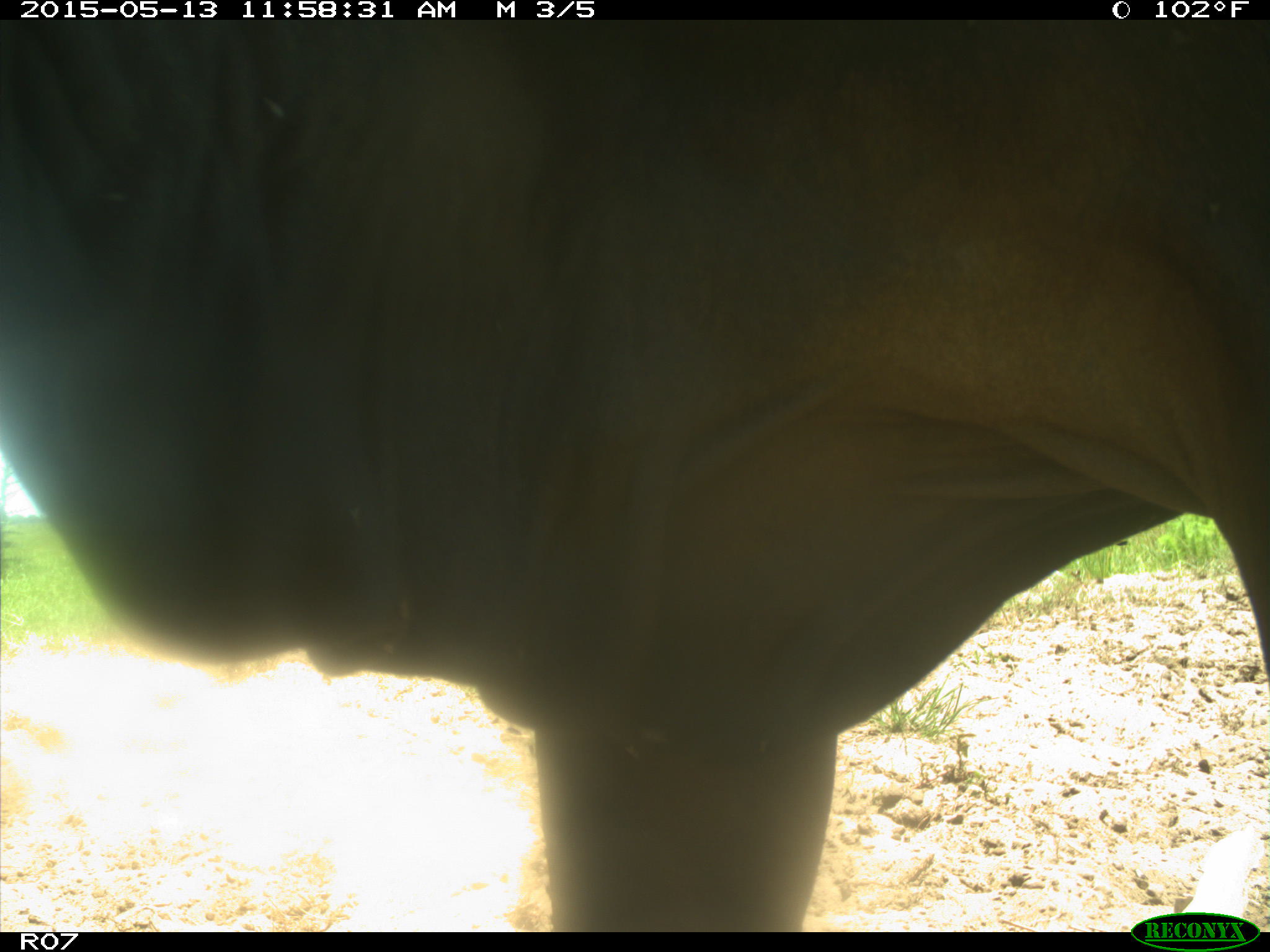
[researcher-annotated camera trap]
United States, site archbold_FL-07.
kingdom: Animalia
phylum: Chordata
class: Mammalia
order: Artiodactyla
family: Bovidae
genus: Bos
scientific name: Bos taurus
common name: domestic cow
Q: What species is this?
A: Bos taurus (domestic cow).